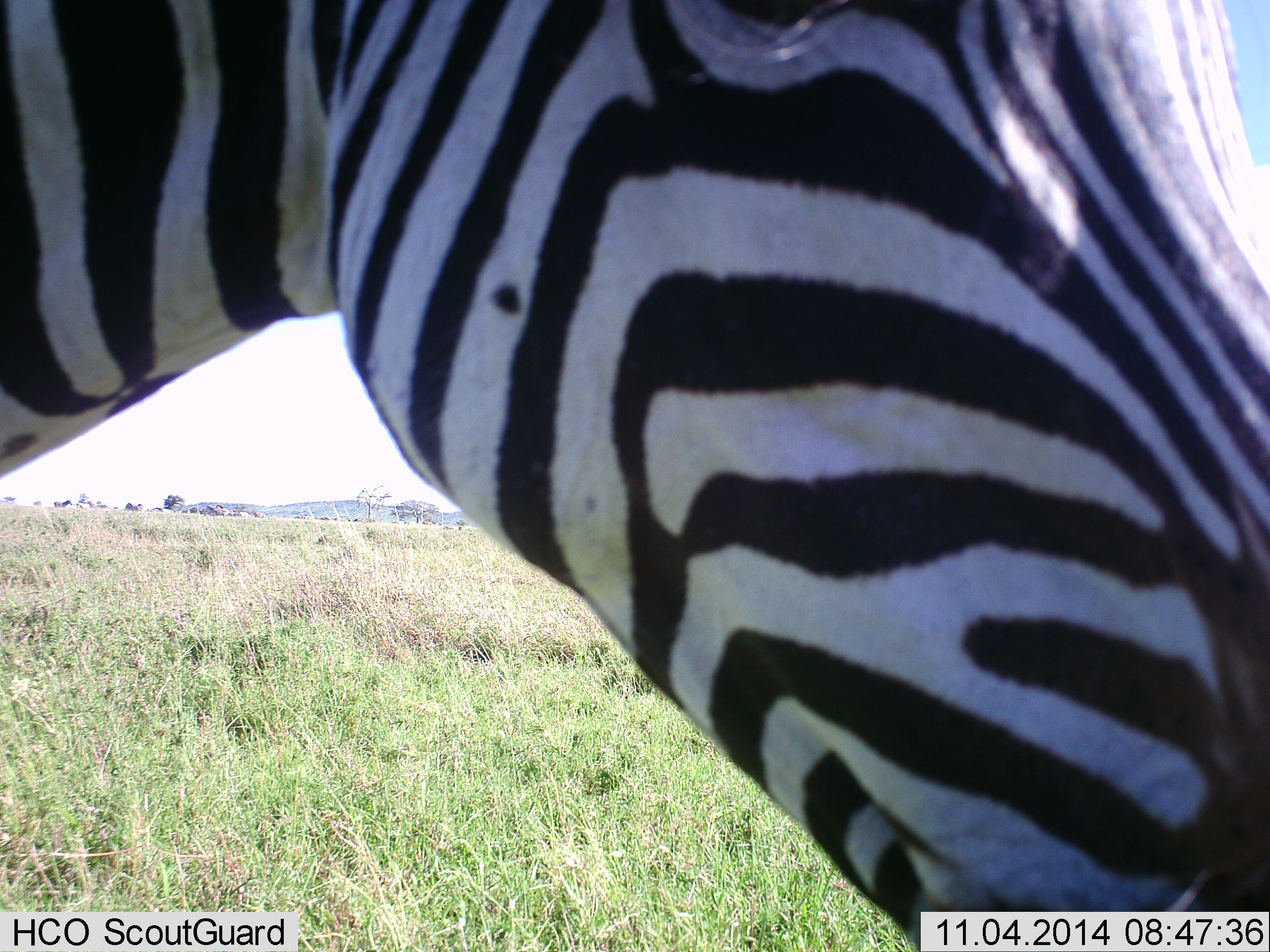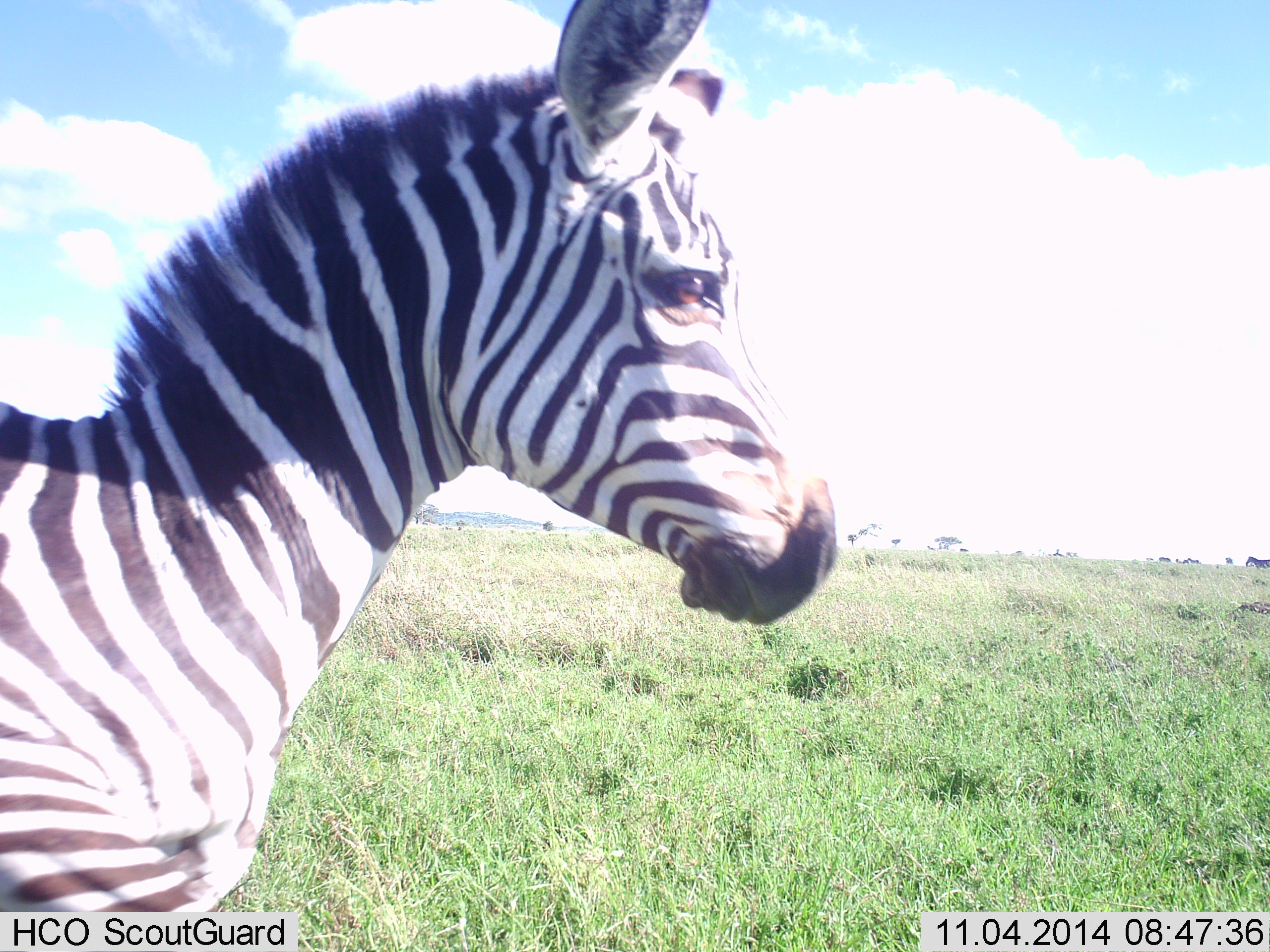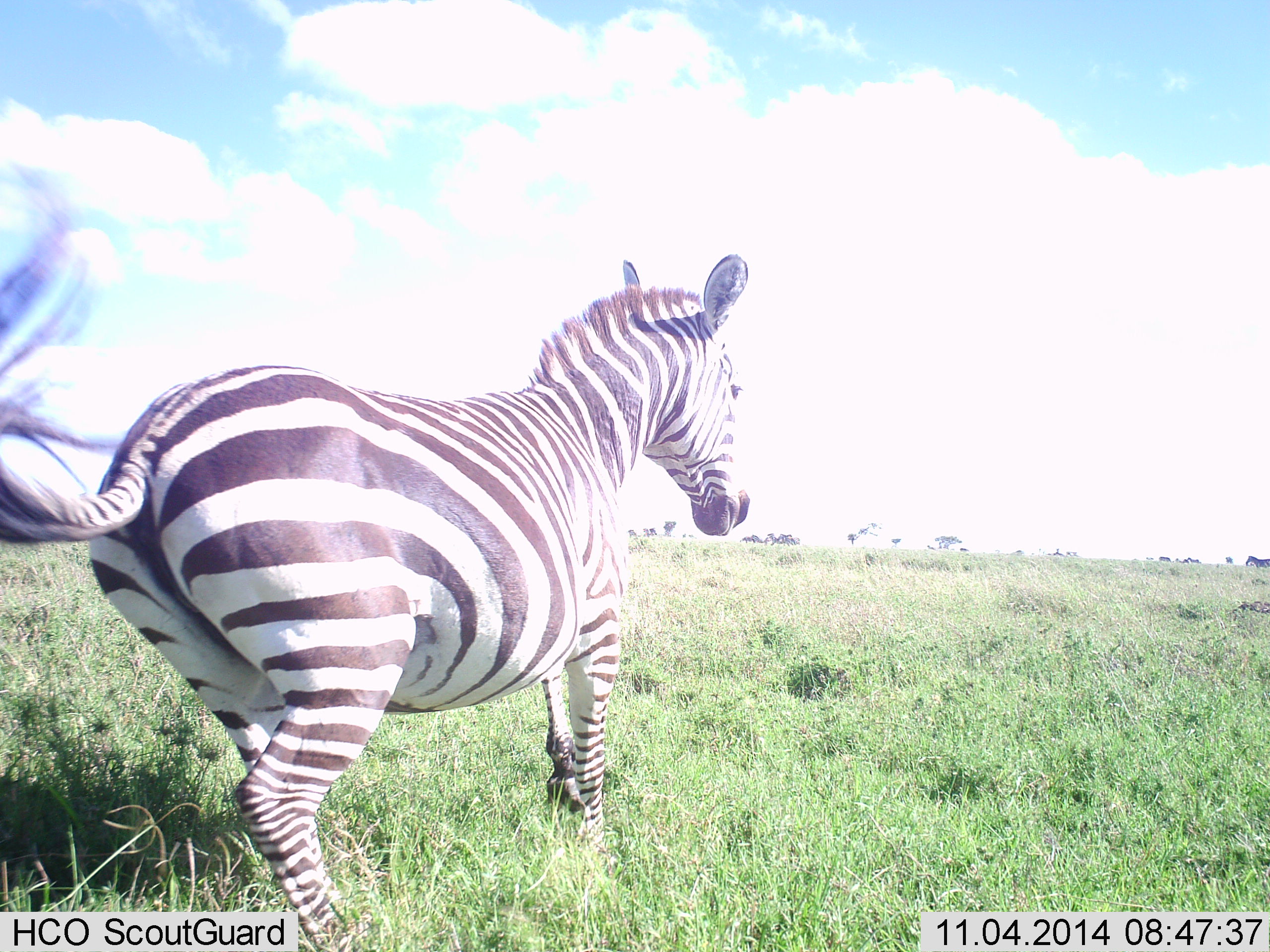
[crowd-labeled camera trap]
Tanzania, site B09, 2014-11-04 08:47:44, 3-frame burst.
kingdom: Animalia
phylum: Chordata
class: Mammalia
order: Perissodactyla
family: Equidae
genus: Equus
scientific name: Equus quagga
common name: plains zebra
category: zebra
Zebra (plains zebra) (Equus quagga), count 1. Behavior (volunteer vote fractions): standing 20%, resting 0%, moving 90%, interacting 20%. Young present (vote fraction): 0%. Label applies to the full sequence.